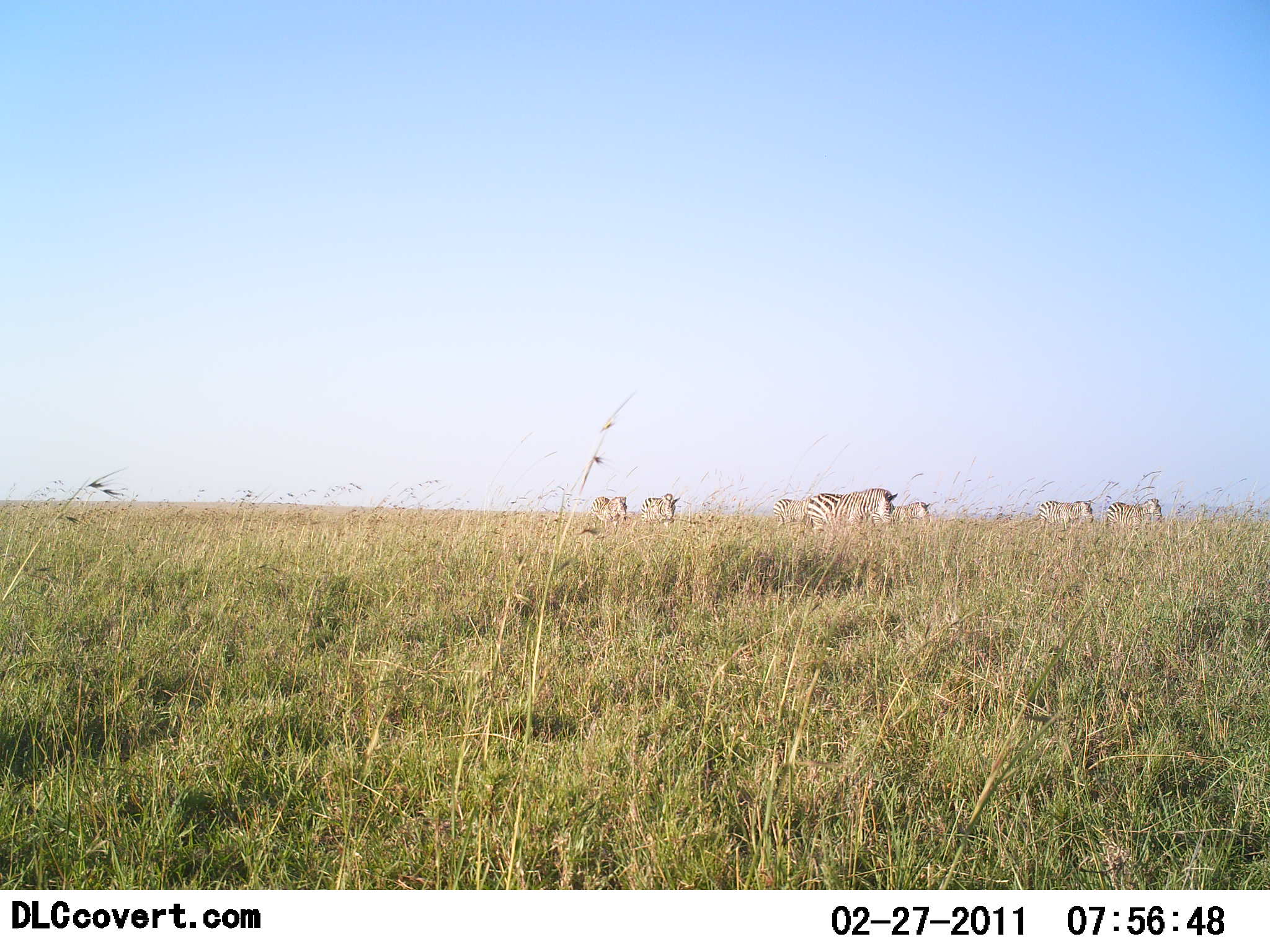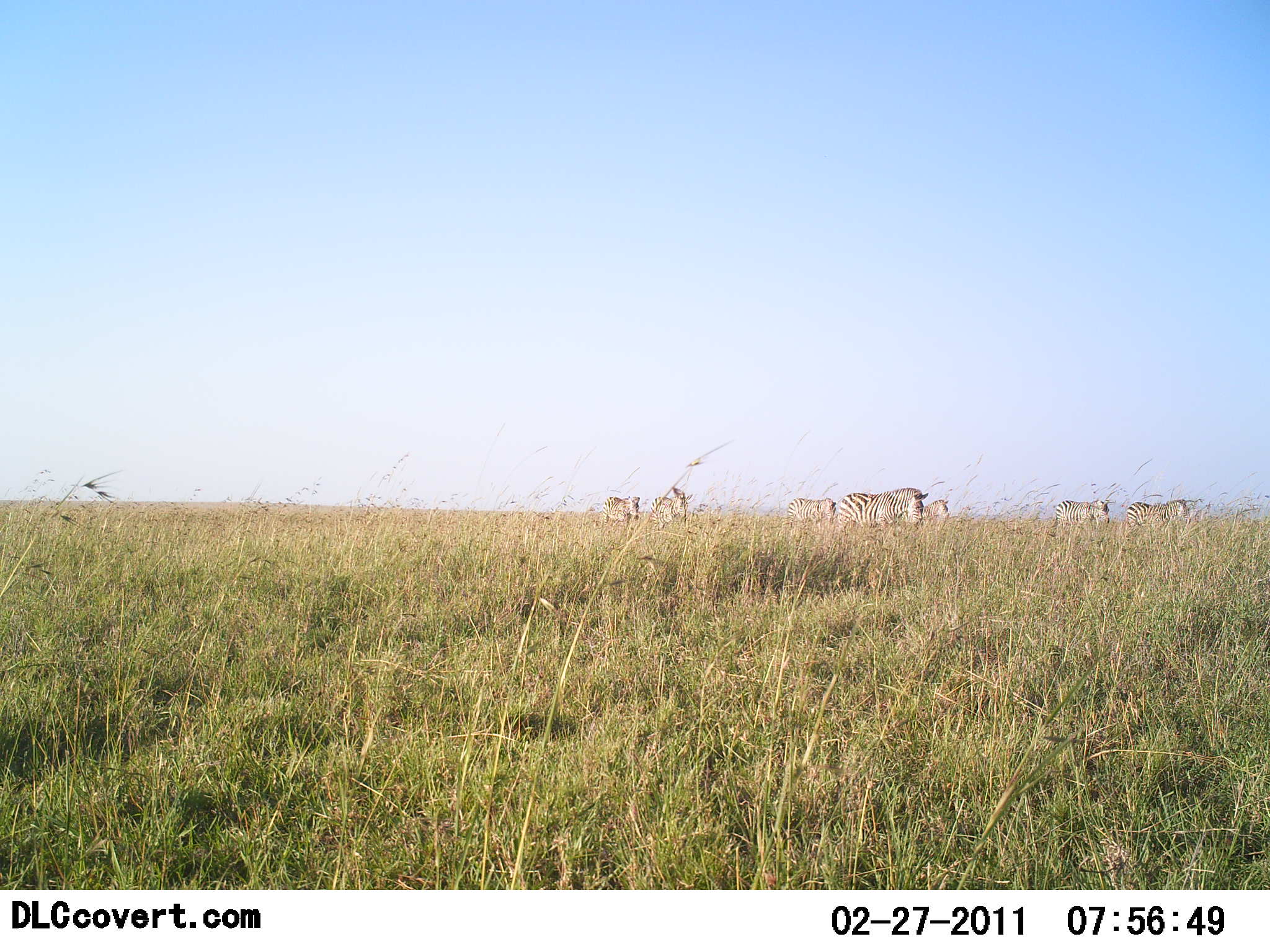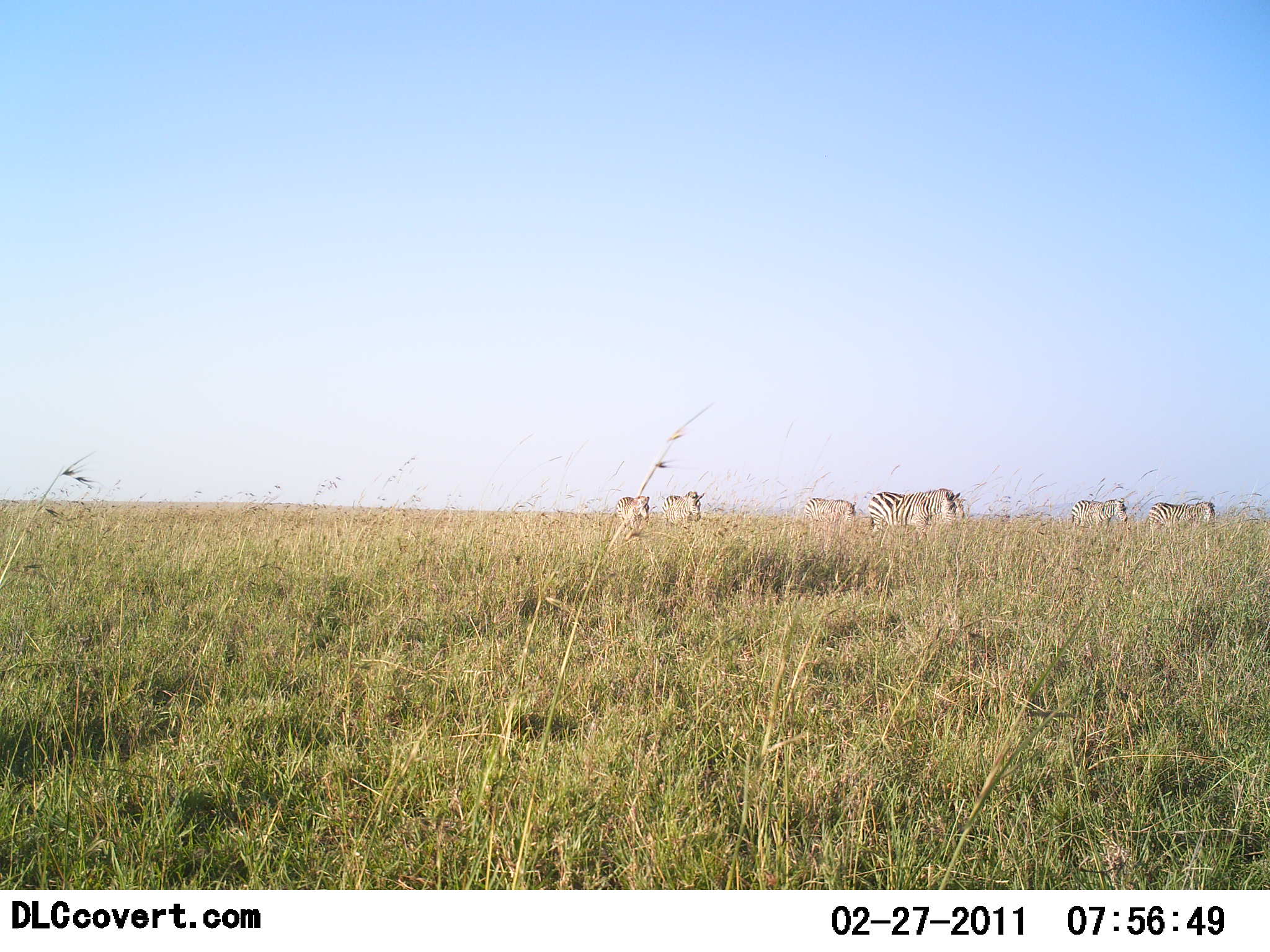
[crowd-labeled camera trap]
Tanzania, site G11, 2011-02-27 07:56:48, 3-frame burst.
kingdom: Animalia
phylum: Chordata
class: Mammalia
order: Perissodactyla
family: Equidae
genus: Equus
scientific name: Equus quagga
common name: plains zebra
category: zebra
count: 7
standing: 9%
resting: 0%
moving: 91%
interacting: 0%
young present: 0%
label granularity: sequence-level